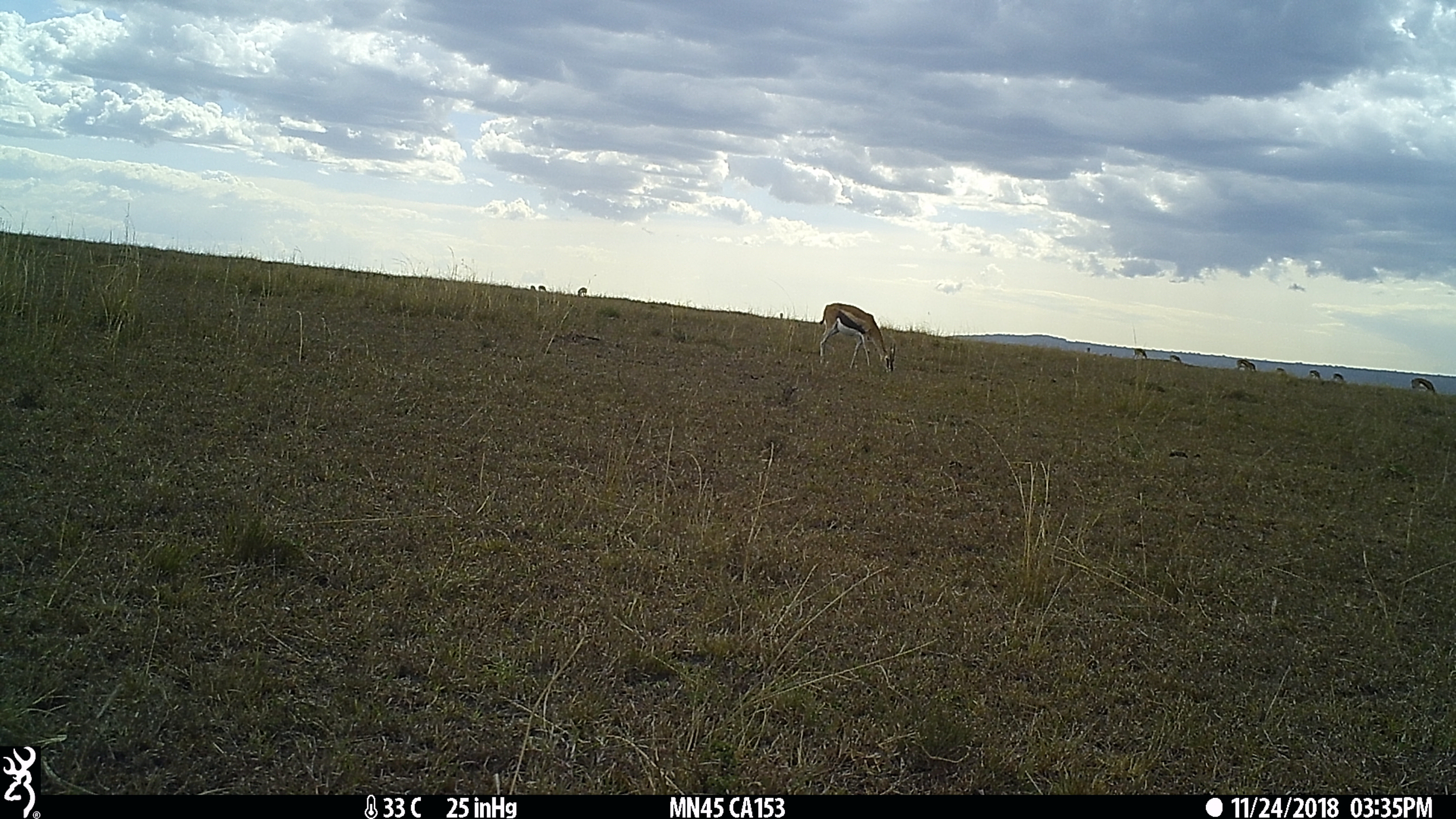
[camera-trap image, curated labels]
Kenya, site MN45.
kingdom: Animalia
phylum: Chordata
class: Mammalia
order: Artiodactyla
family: Bovidae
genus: Eudorcas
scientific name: Eudorcas thomsonii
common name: thomon's gazelle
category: gazelle thomsons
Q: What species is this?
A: Gazelle thomsons (thomon's gazelle) (Eudorcas thomsonii).